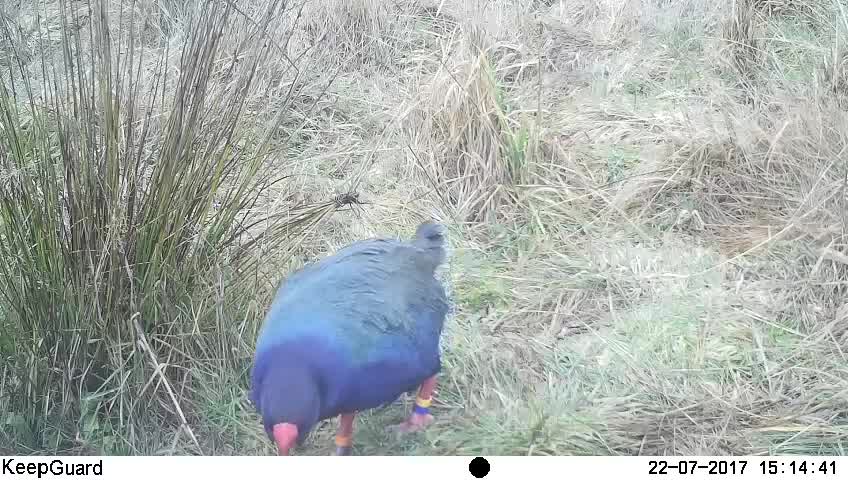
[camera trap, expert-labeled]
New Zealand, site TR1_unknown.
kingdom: Animalia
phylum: Chordata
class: Aves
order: Gruiformes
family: Rallidae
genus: Porphyrio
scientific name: Porphyrio mantelli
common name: takahe